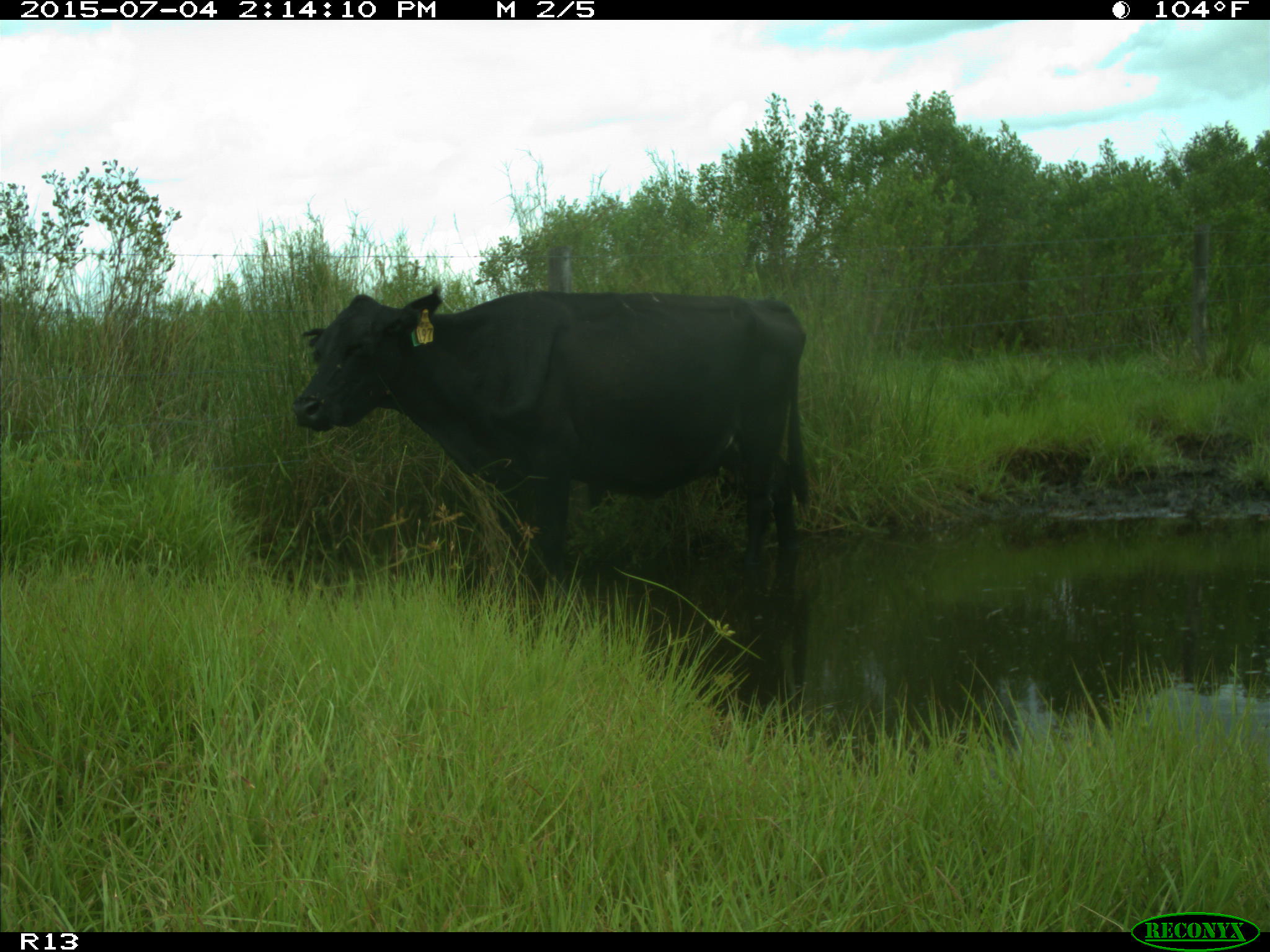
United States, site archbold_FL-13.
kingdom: Animalia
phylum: Chordata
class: Mammalia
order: Artiodactyla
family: Bovidae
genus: Bos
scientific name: Bos taurus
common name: domestic cow